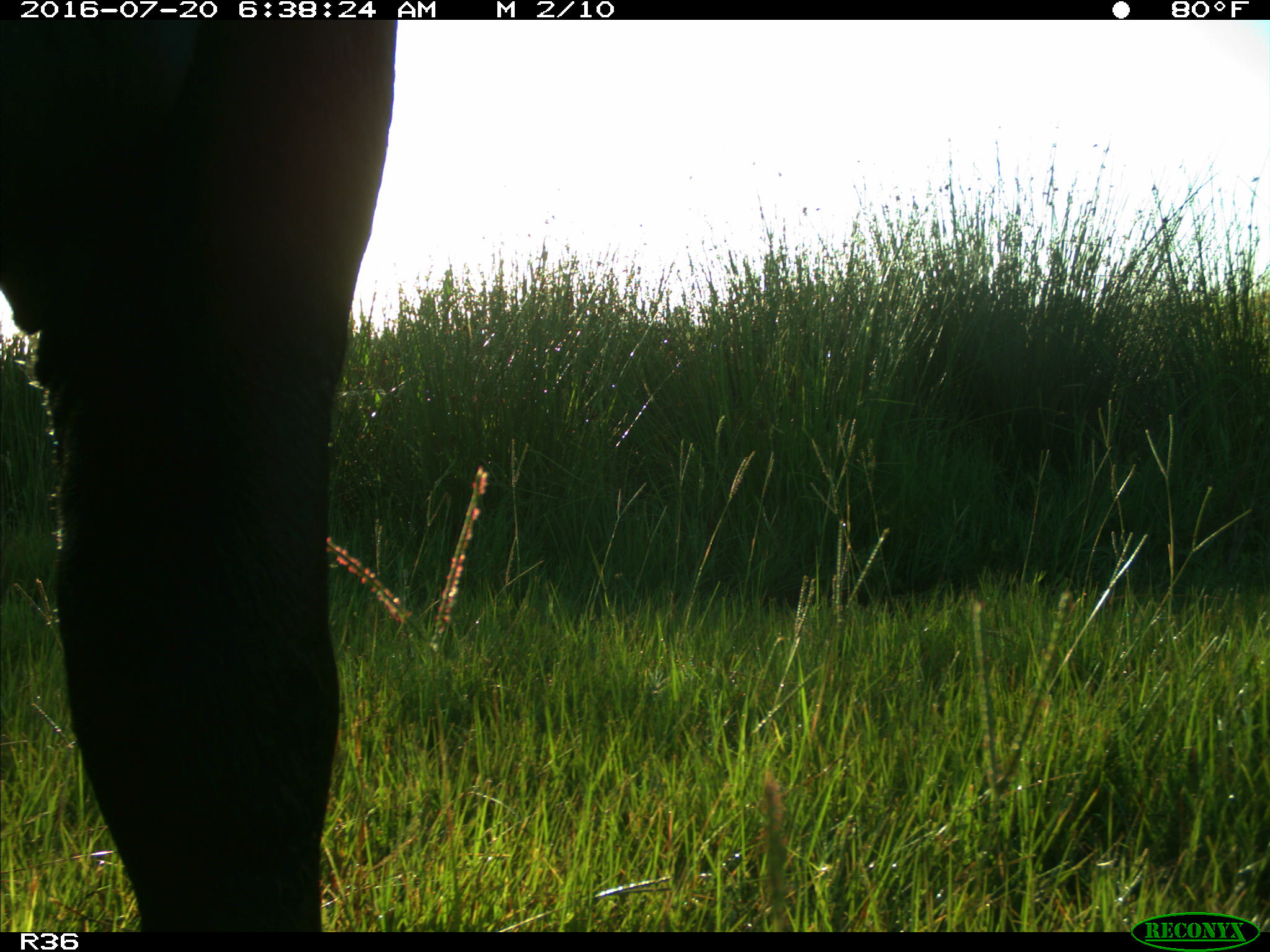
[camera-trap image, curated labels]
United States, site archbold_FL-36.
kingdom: Animalia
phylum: Chordata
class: Mammalia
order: Artiodactyla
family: Bovidae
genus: Bos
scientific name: Bos taurus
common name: domestic cow